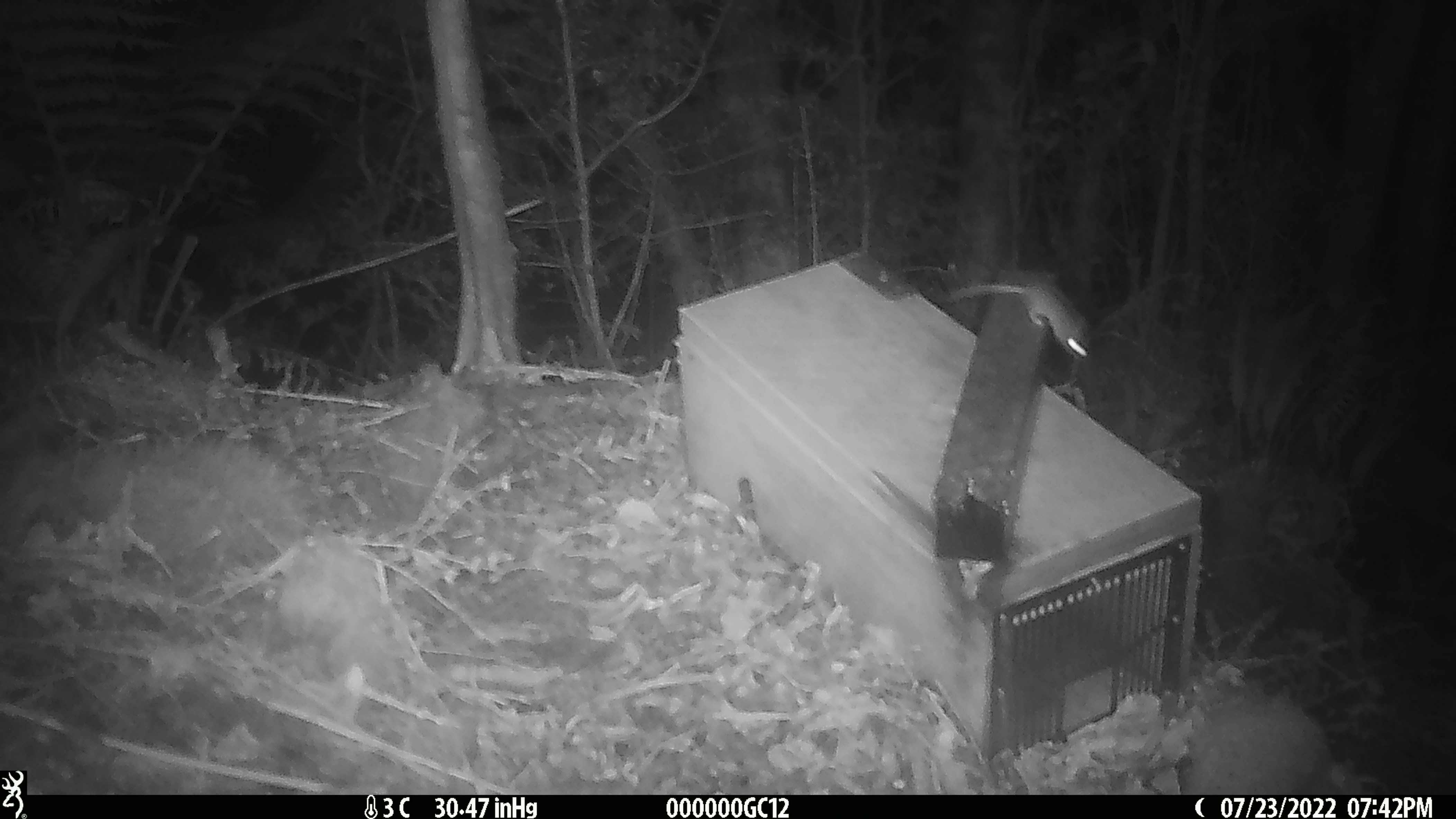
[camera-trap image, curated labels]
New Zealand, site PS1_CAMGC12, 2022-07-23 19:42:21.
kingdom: Animalia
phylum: Chordata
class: Mammalia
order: Rodentia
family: Muridae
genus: Mus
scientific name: Mus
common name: mouse